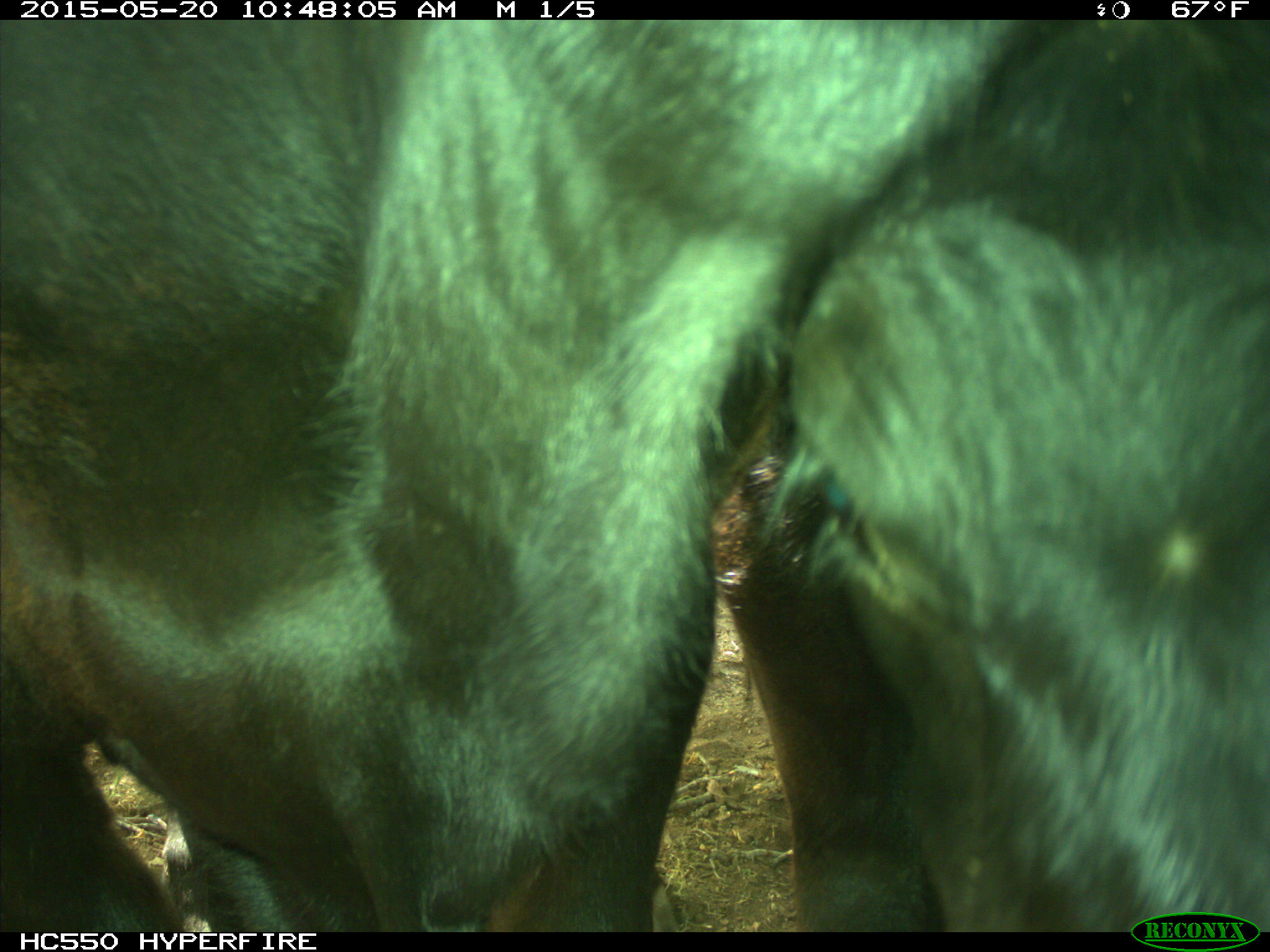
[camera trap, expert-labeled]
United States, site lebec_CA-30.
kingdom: Animalia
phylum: Chordata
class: Mammalia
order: Artiodactyla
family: Bovidae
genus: Bos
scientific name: Bos taurus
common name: domestic cow